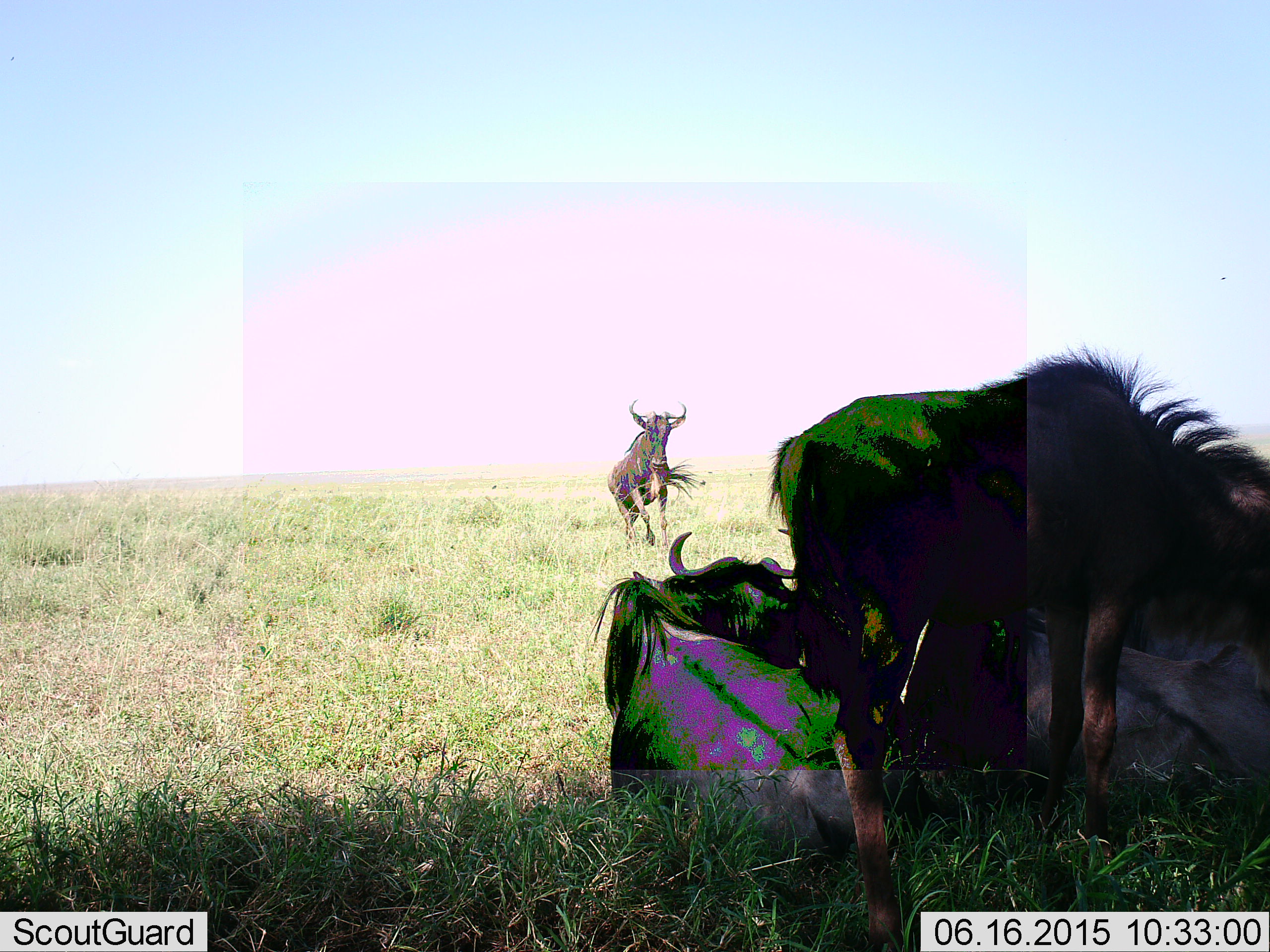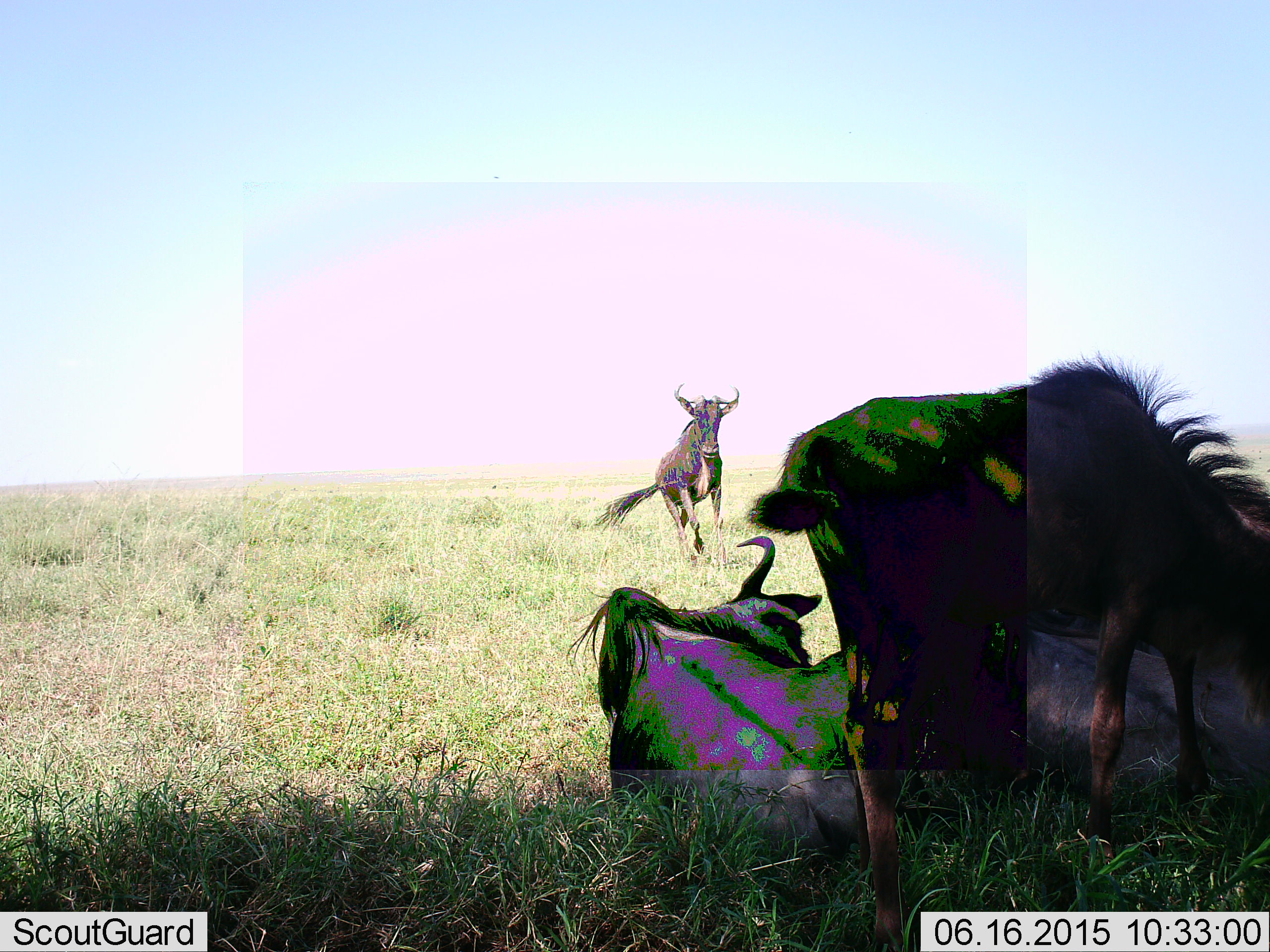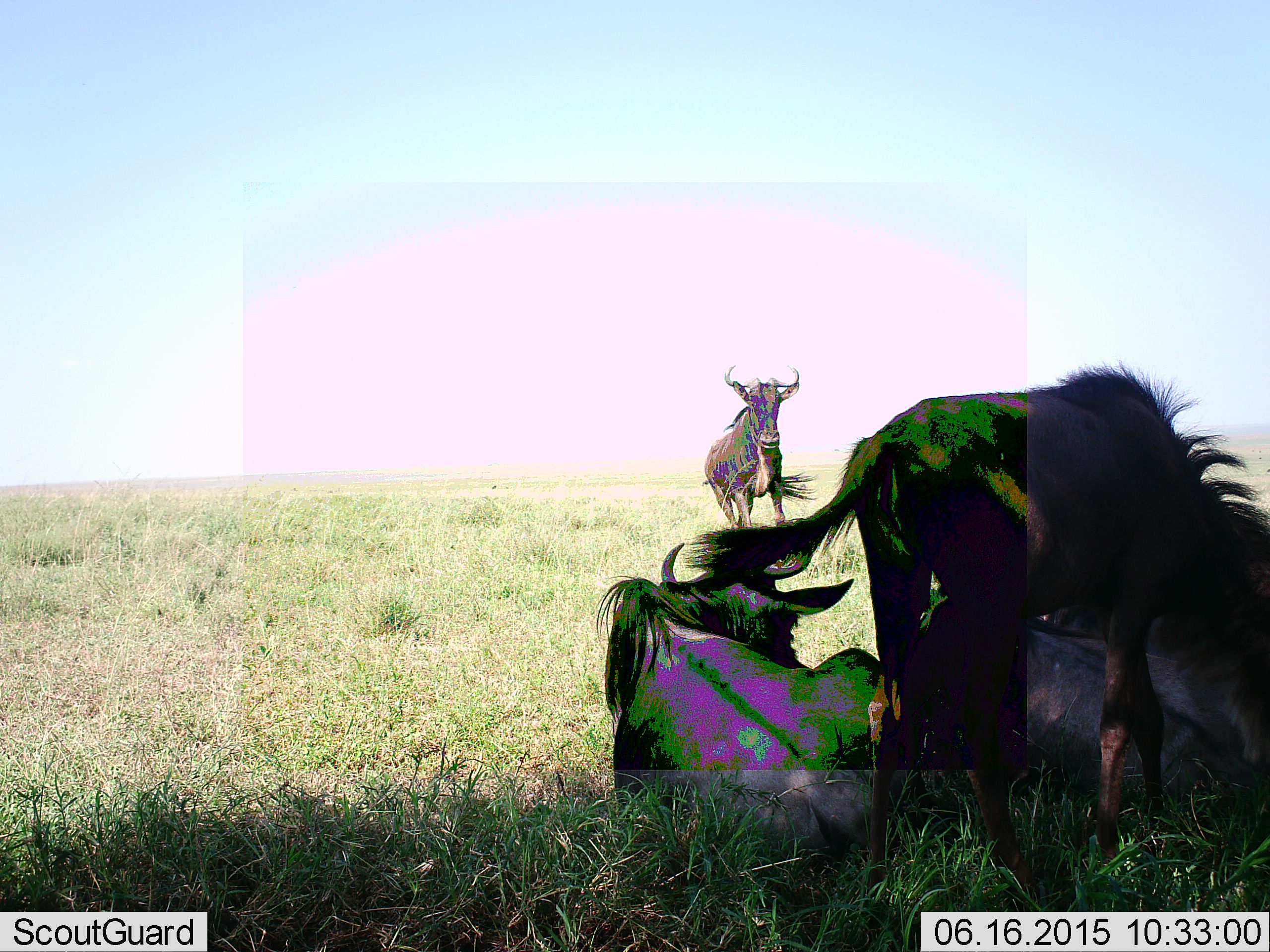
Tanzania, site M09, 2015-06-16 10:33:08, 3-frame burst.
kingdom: Animalia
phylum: Chordata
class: Mammalia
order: Artiodactyla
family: Bovidae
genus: Connochaetes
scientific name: Connochaetes taurinus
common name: blue wildebeest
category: wildebeest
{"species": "wildebeest (blue wildebeest) (Connochaetes taurinus)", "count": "4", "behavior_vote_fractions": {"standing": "30%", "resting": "100%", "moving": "100%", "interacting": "10%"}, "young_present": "20%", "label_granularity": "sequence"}